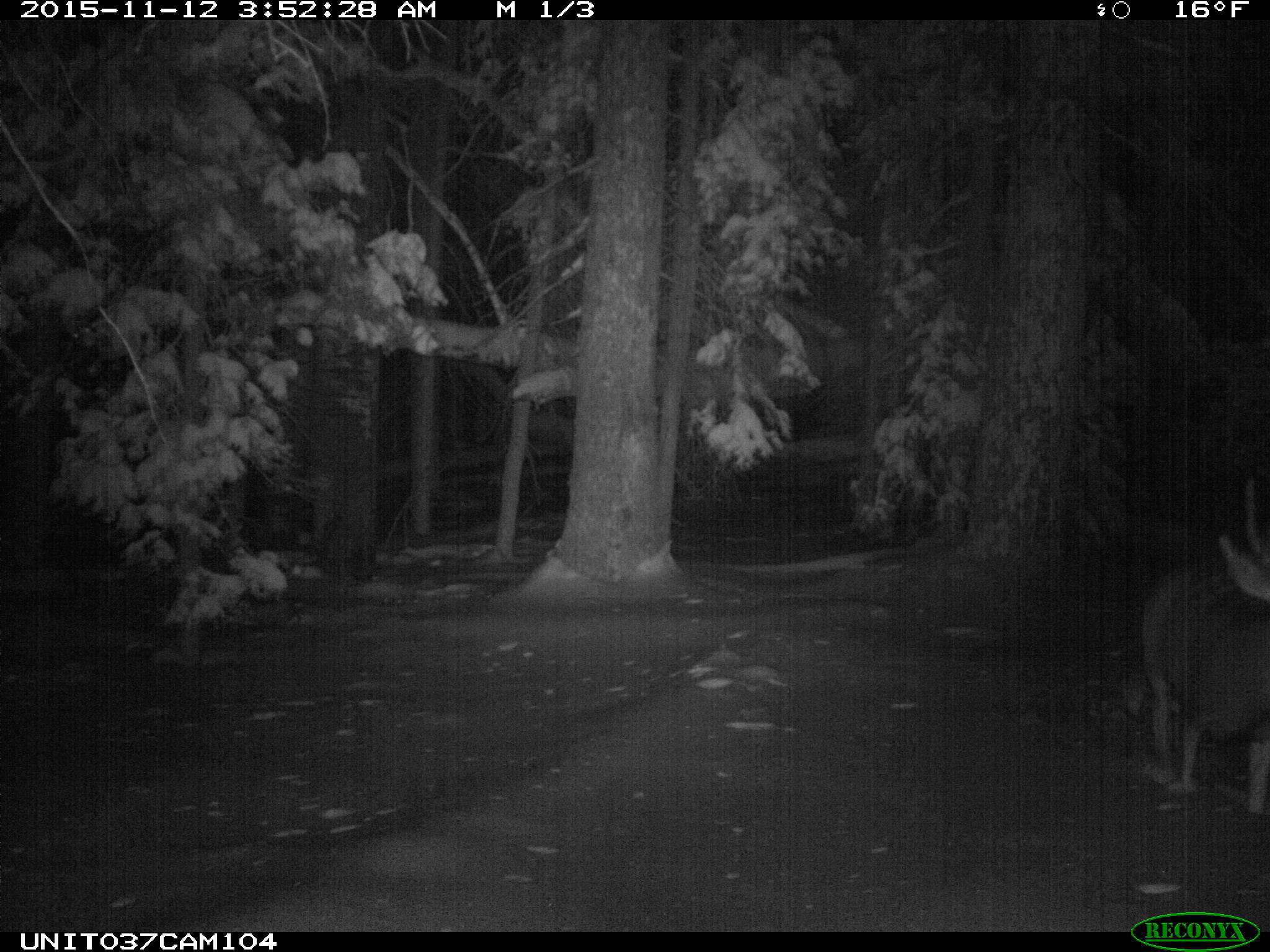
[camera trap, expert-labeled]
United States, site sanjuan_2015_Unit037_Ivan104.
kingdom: Animalia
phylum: Chordata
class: Mammalia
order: Artiodactyla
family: Cervidae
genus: Odocoileus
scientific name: Odocoileus hemionus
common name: mule deer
Odocoileus hemionus (mule deer).